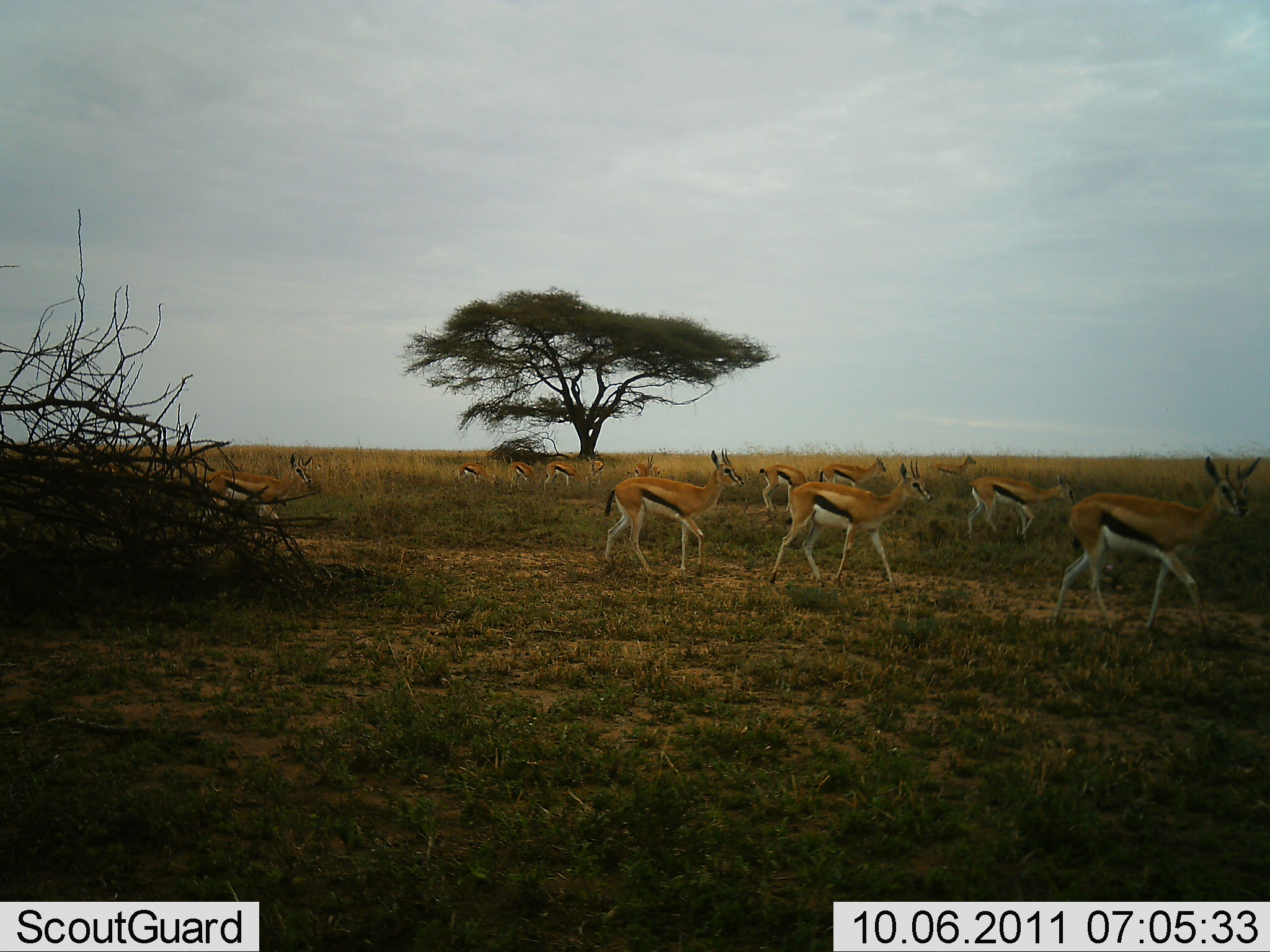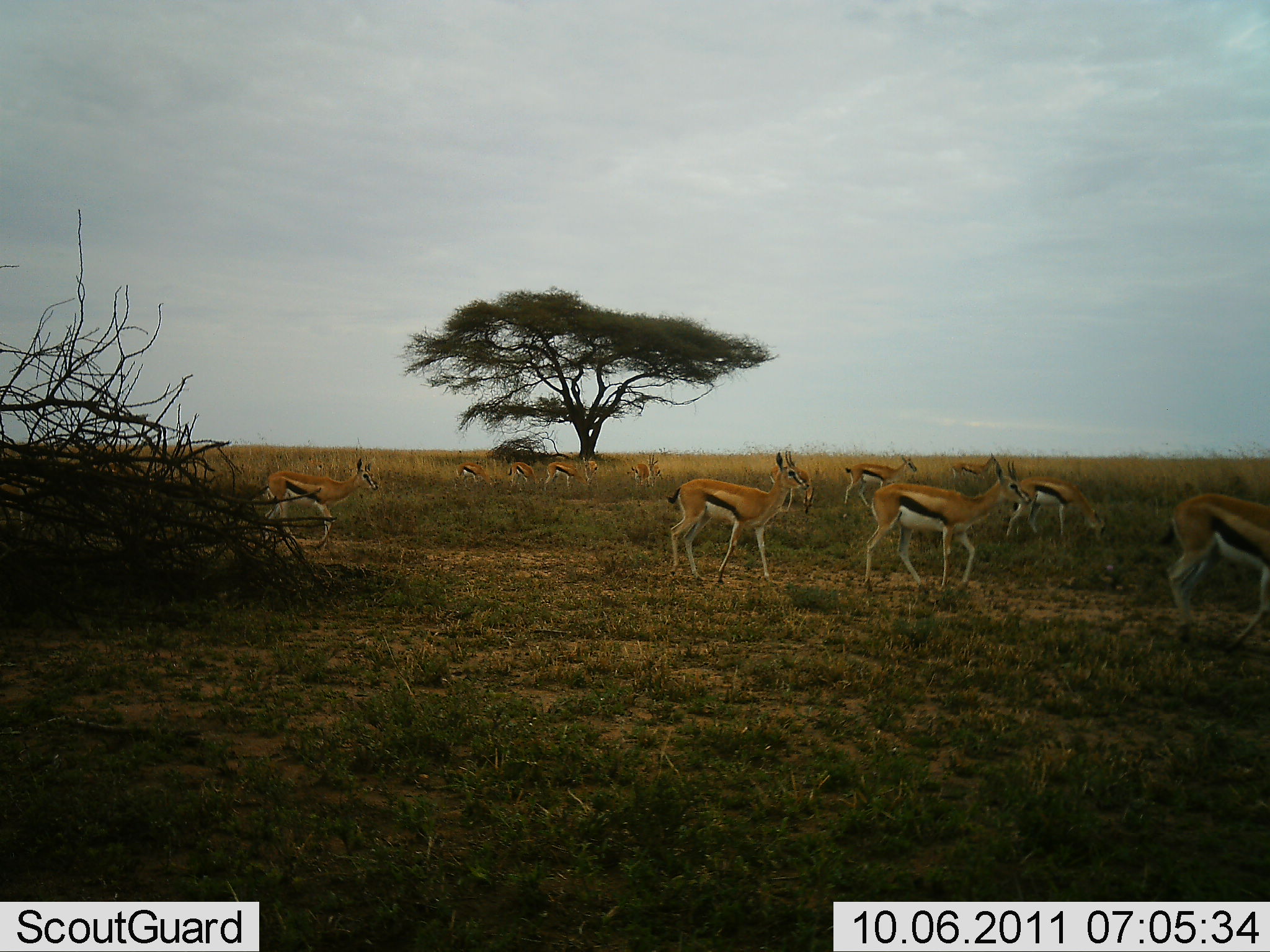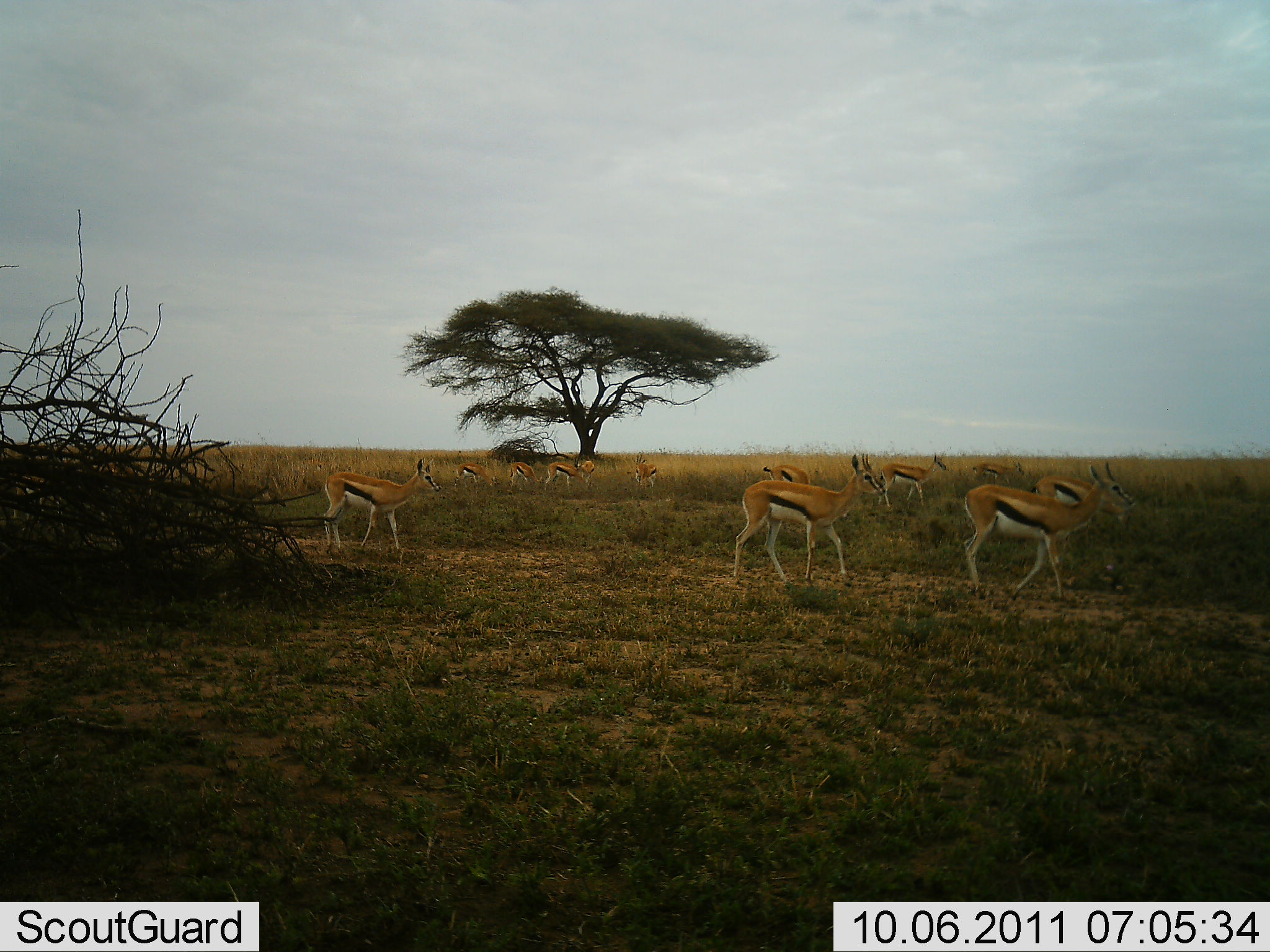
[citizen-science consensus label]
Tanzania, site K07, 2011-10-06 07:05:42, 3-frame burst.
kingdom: Animalia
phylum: Chordata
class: Mammalia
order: Artiodactyla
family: Bovidae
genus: Eudorcas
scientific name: Eudorcas thomsonii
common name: thomson's gazelle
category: gazellethomsons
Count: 11-50.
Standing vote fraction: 30%.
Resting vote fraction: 0%.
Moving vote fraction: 100%.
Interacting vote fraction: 0%.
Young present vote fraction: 0%.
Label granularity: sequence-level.